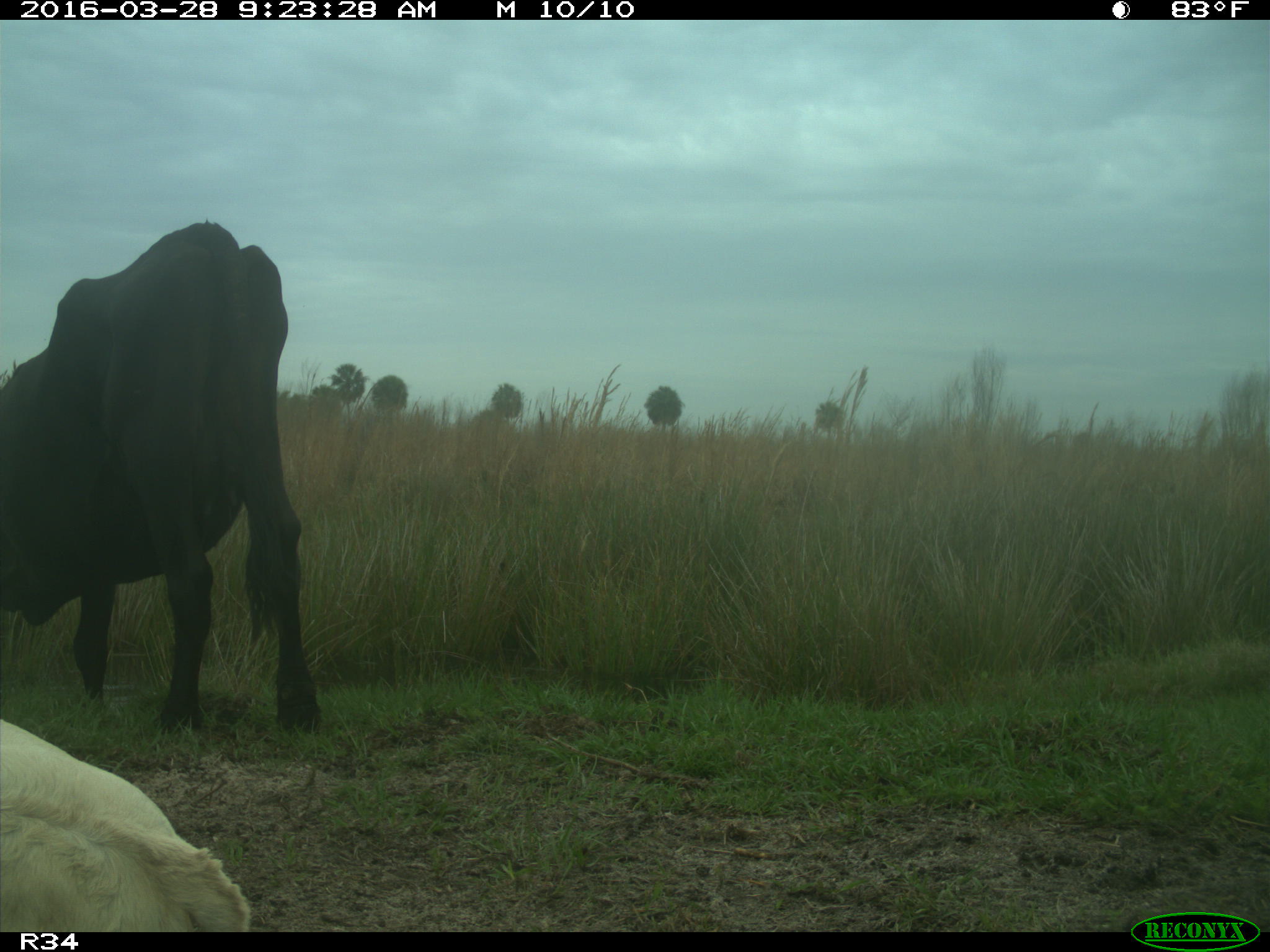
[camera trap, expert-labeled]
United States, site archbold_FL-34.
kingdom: Animalia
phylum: Chordata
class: Mammalia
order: Artiodactyla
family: Bovidae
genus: Bos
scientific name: Bos taurus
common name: domestic cow